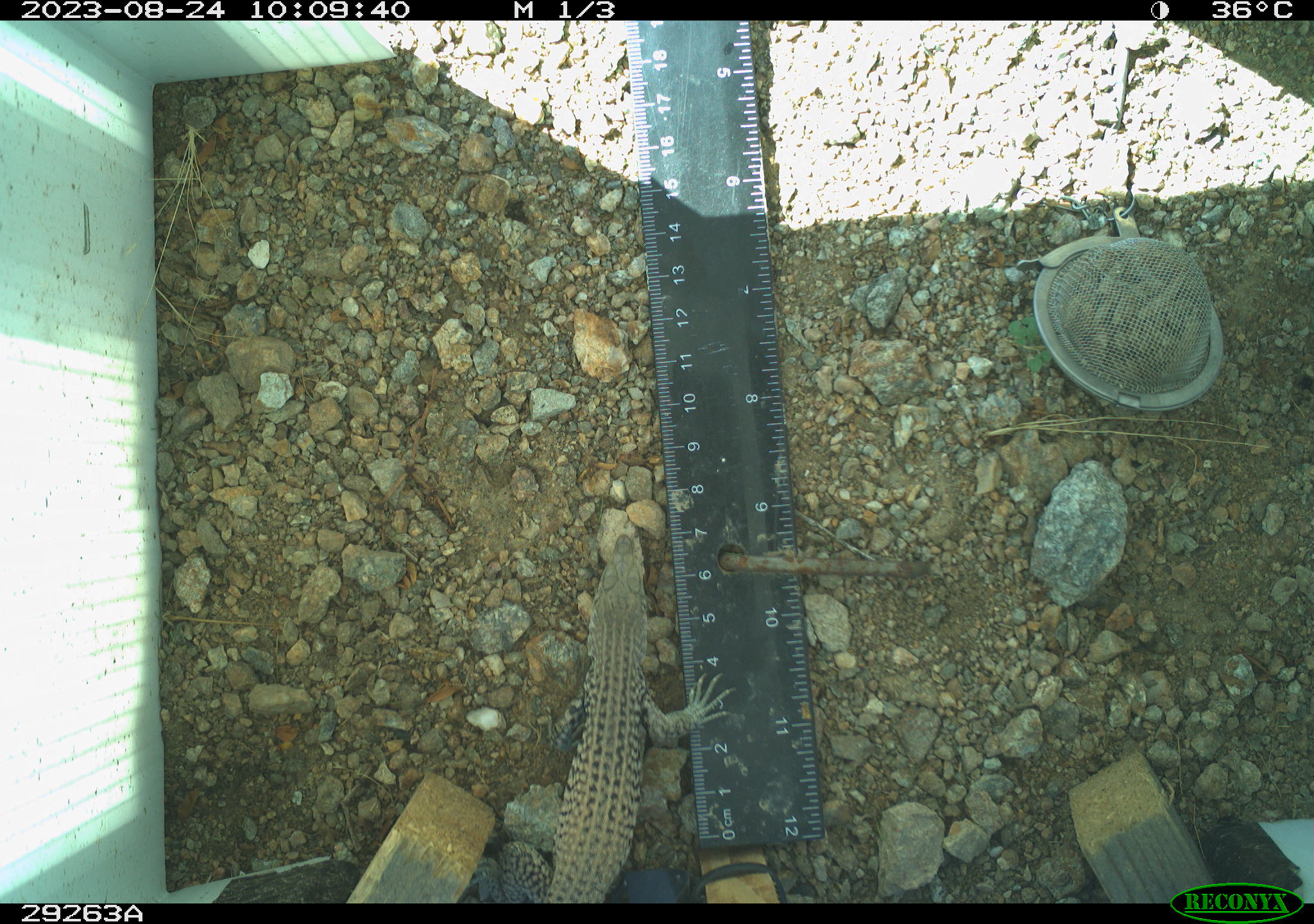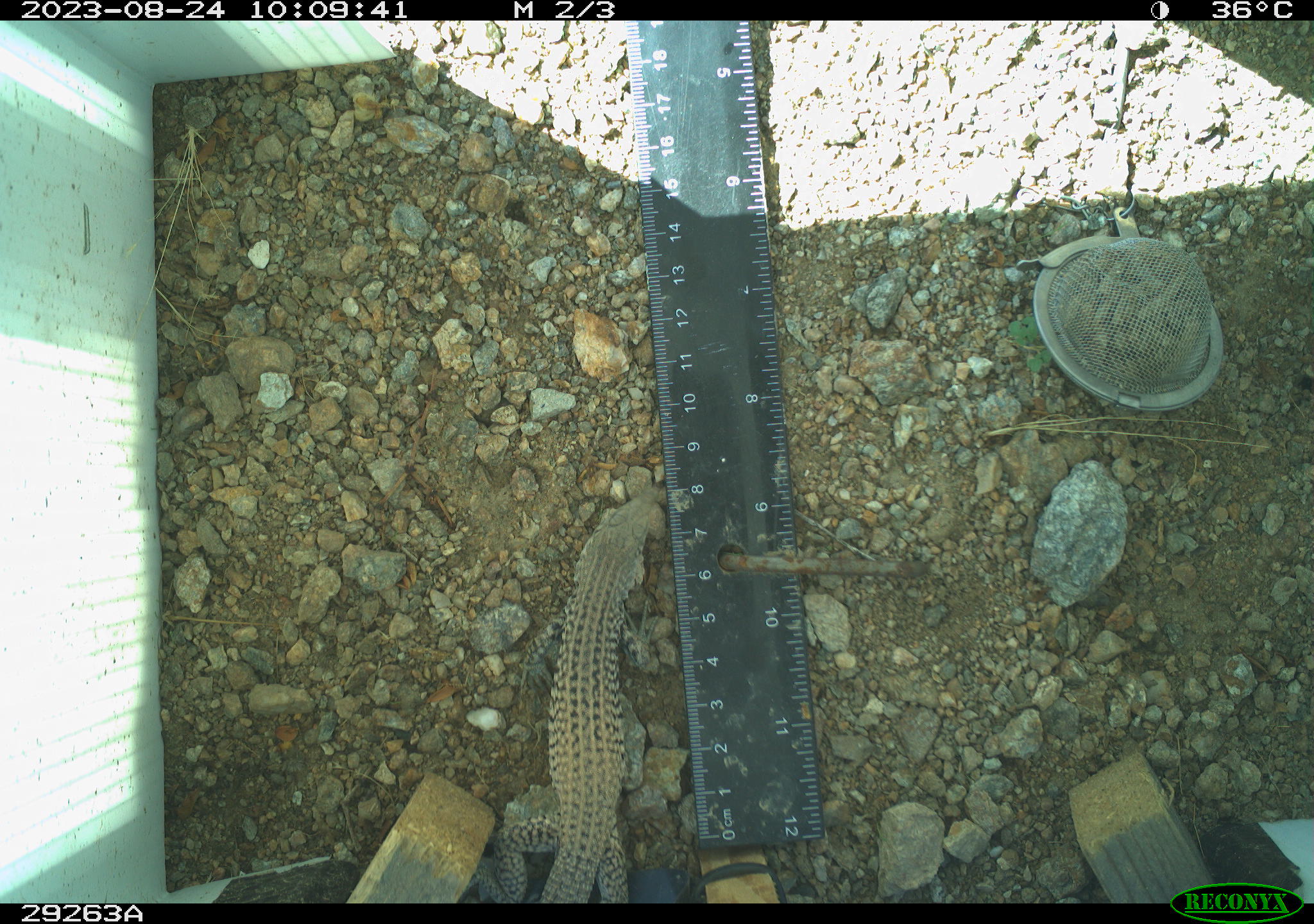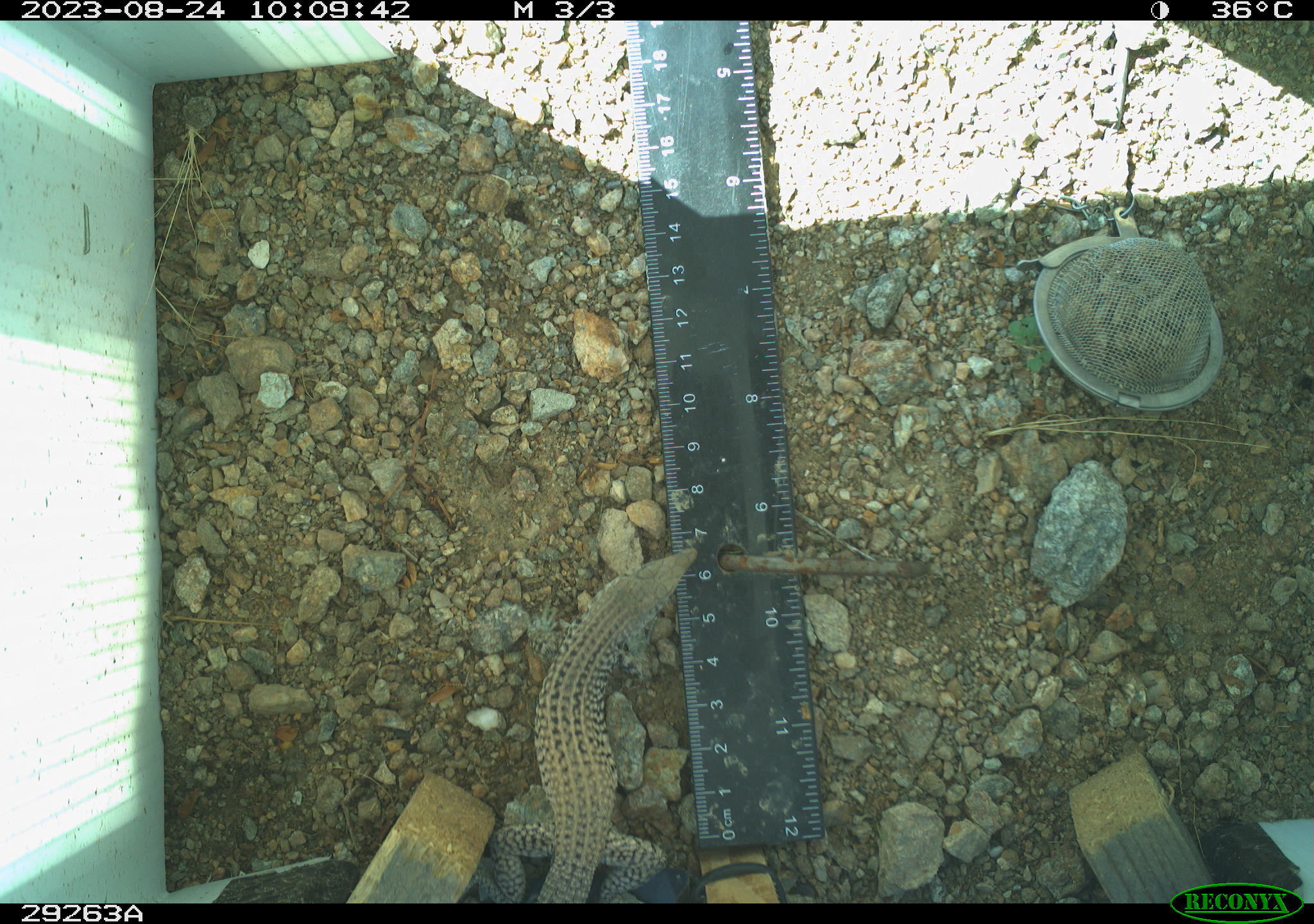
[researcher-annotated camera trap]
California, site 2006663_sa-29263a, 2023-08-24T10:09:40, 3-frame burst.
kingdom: Animalia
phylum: Chordata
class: Reptilia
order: Squamata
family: Teiidae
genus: Aspidoscelis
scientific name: Aspidoscelis tigris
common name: western whiptail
Western whiptail (Aspidoscelis tigris).